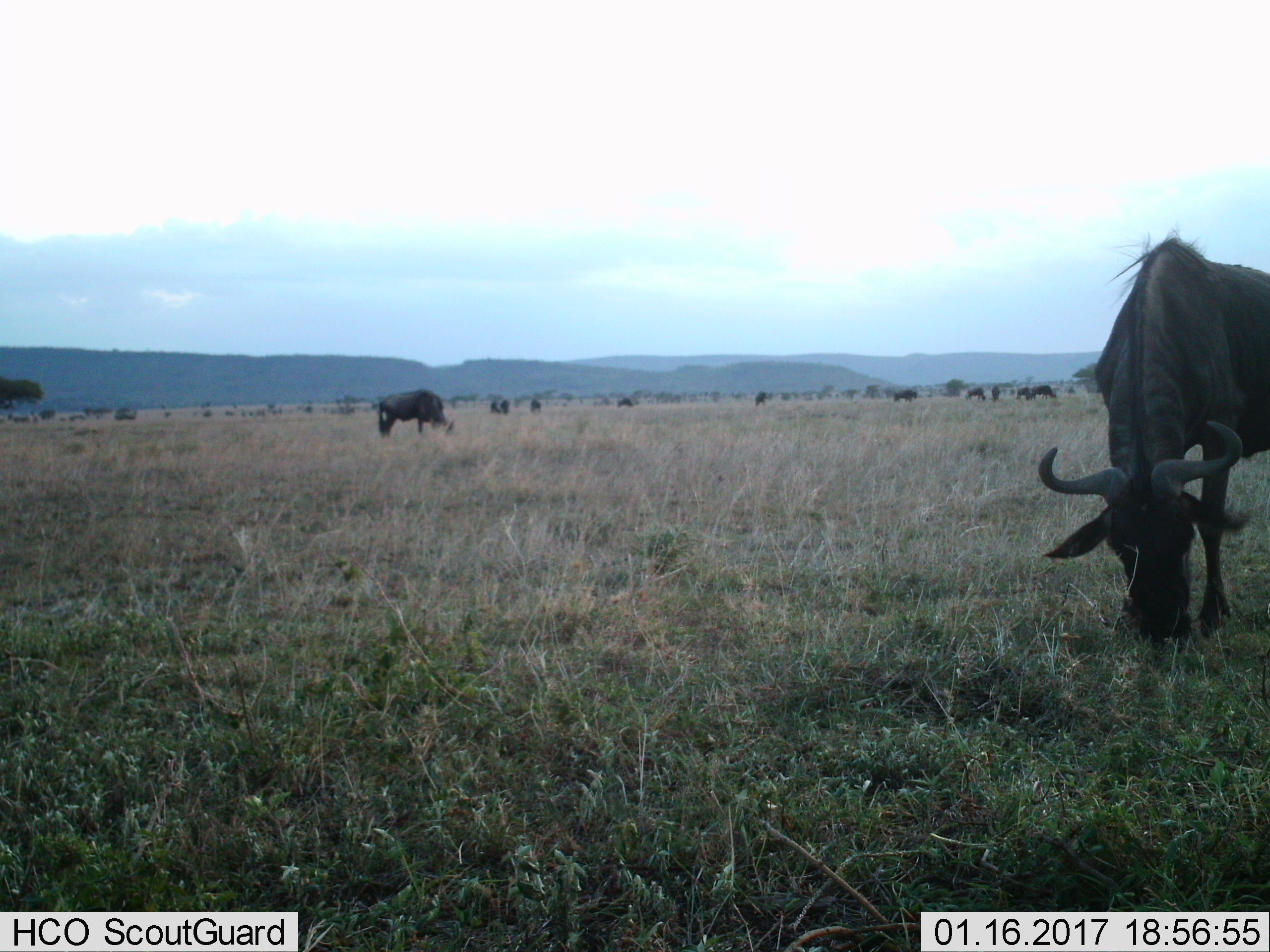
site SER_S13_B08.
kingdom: Animalia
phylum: Chordata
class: Mammalia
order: Artiodactyla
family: Bovidae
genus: Connochaetes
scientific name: Connochaetes taurinus taurinus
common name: blue wildebeest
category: wildebeestblue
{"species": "wildebeestblue (blue wildebeest) (Connochaetes taurinus taurinus)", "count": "11-50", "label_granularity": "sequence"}